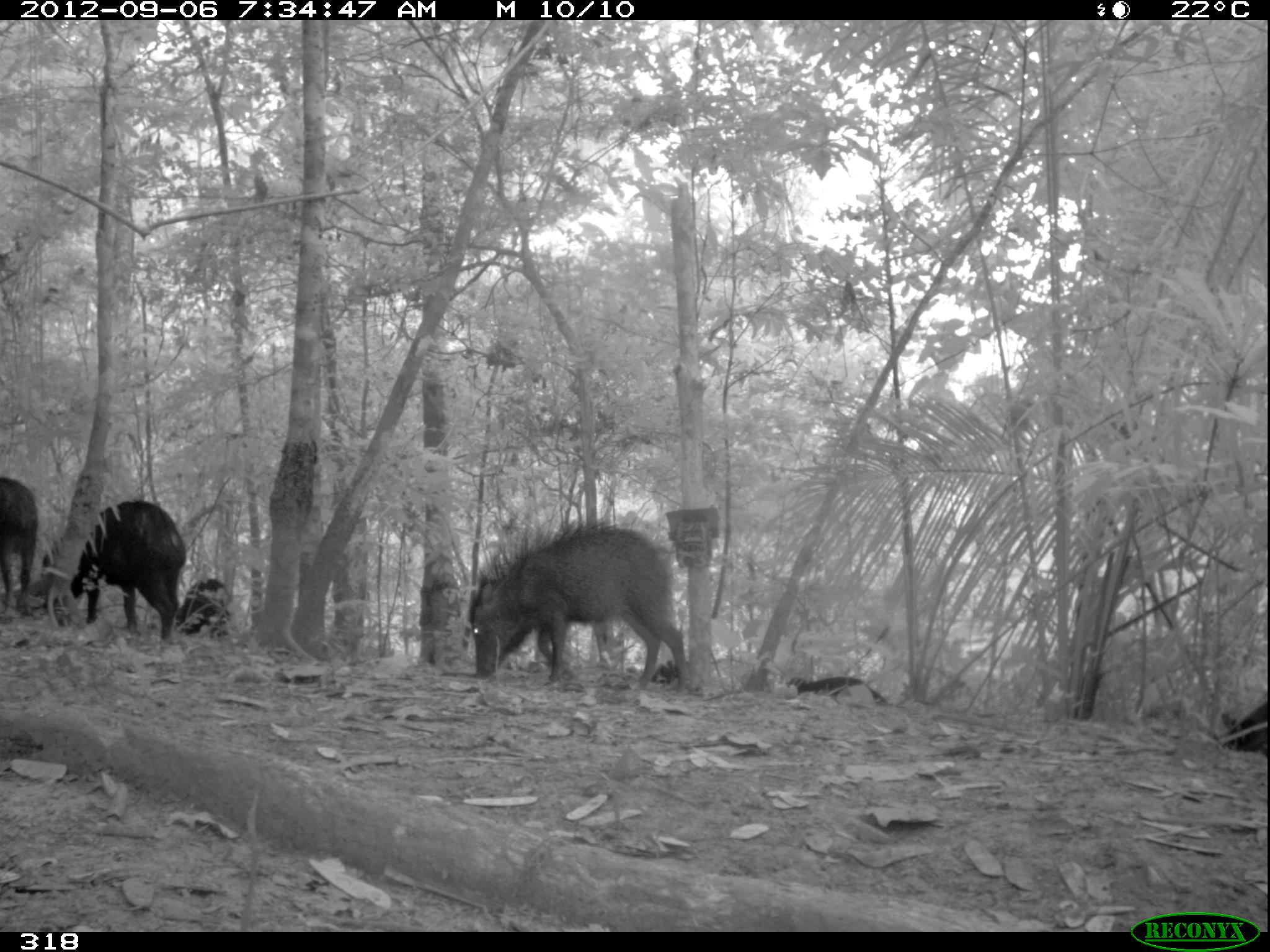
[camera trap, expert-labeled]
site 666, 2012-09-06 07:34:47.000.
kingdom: Animalia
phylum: Chordata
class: Mammalia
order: Artiodactyla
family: Tayassuidae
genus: Tayassu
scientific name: Tayassu pecari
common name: white-lipped peccary